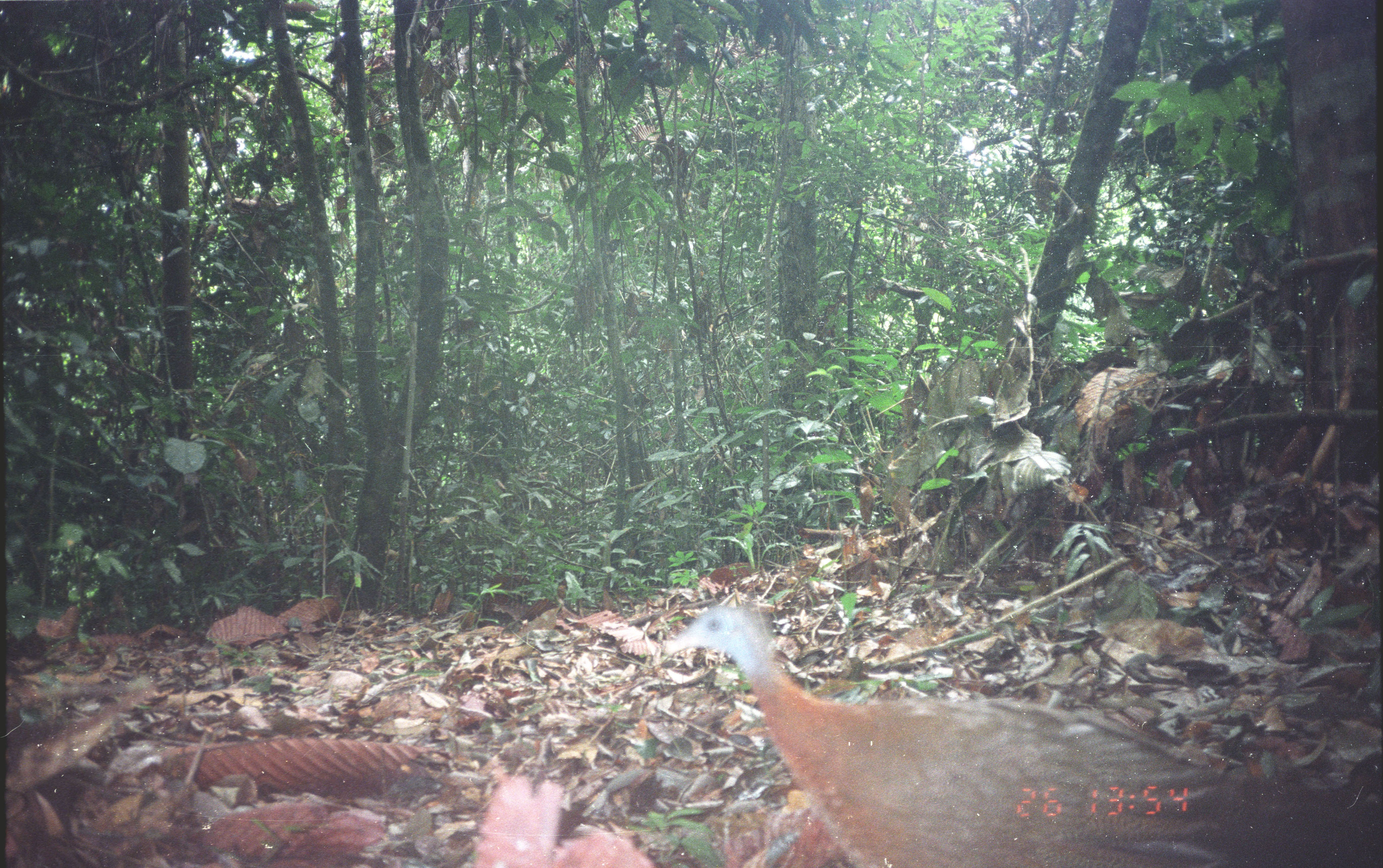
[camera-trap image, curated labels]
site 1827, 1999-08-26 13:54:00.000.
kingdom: Animalia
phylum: Chordata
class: Aves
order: Galliformes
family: Phasianidae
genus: Argusianus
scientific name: Argusianus argus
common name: great argus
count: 1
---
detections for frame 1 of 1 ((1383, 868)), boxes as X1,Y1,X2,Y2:
argusianus argus: 665,602,1383,868